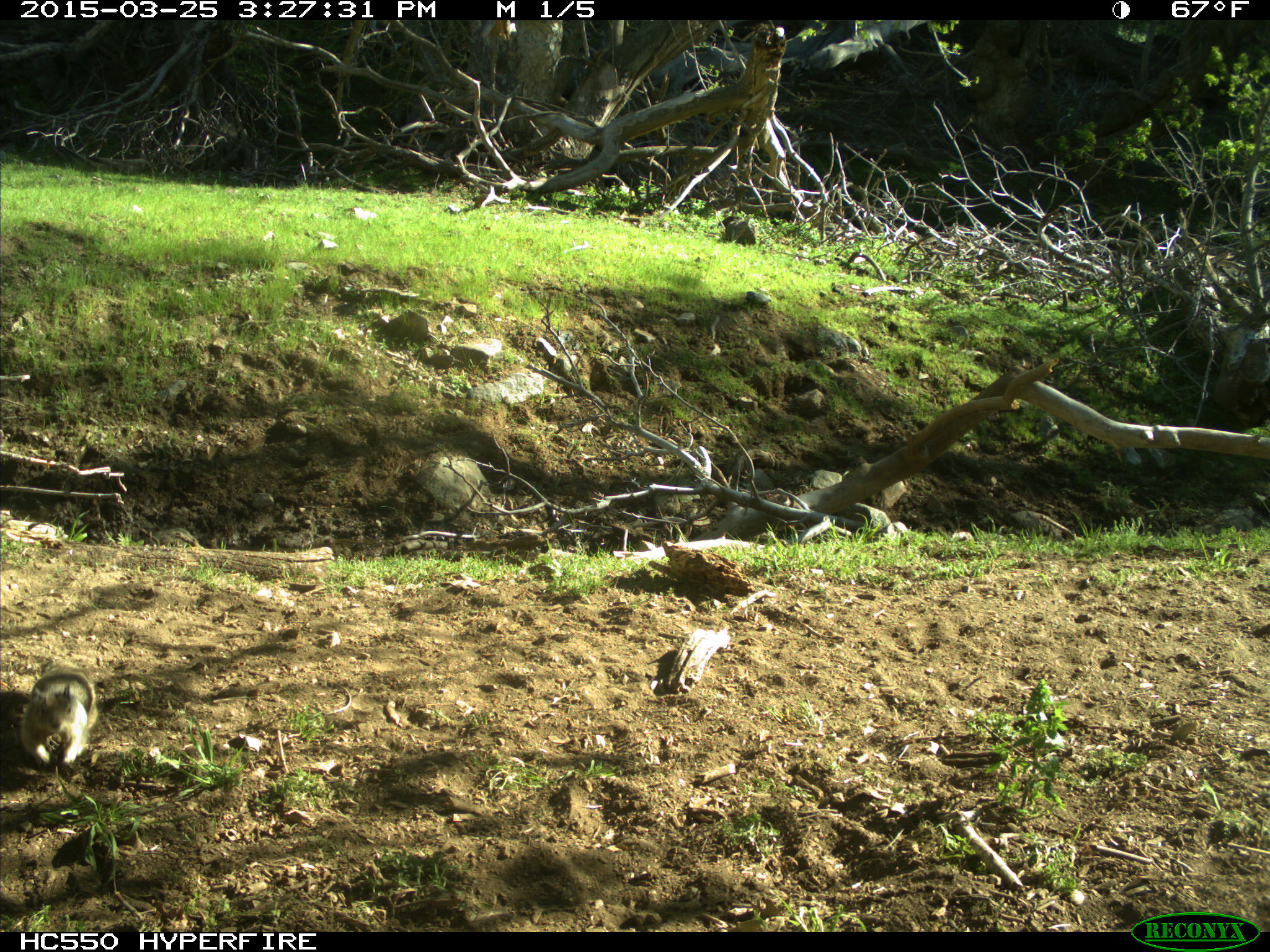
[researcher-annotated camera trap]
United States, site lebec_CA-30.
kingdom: Animalia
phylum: Chordata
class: Mammalia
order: Rodentia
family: Sciuridae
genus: Otospermophilus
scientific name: Otospermophilus beecheyi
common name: california ground squirrel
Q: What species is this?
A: Otospermophilus beecheyi (california ground squirrel).